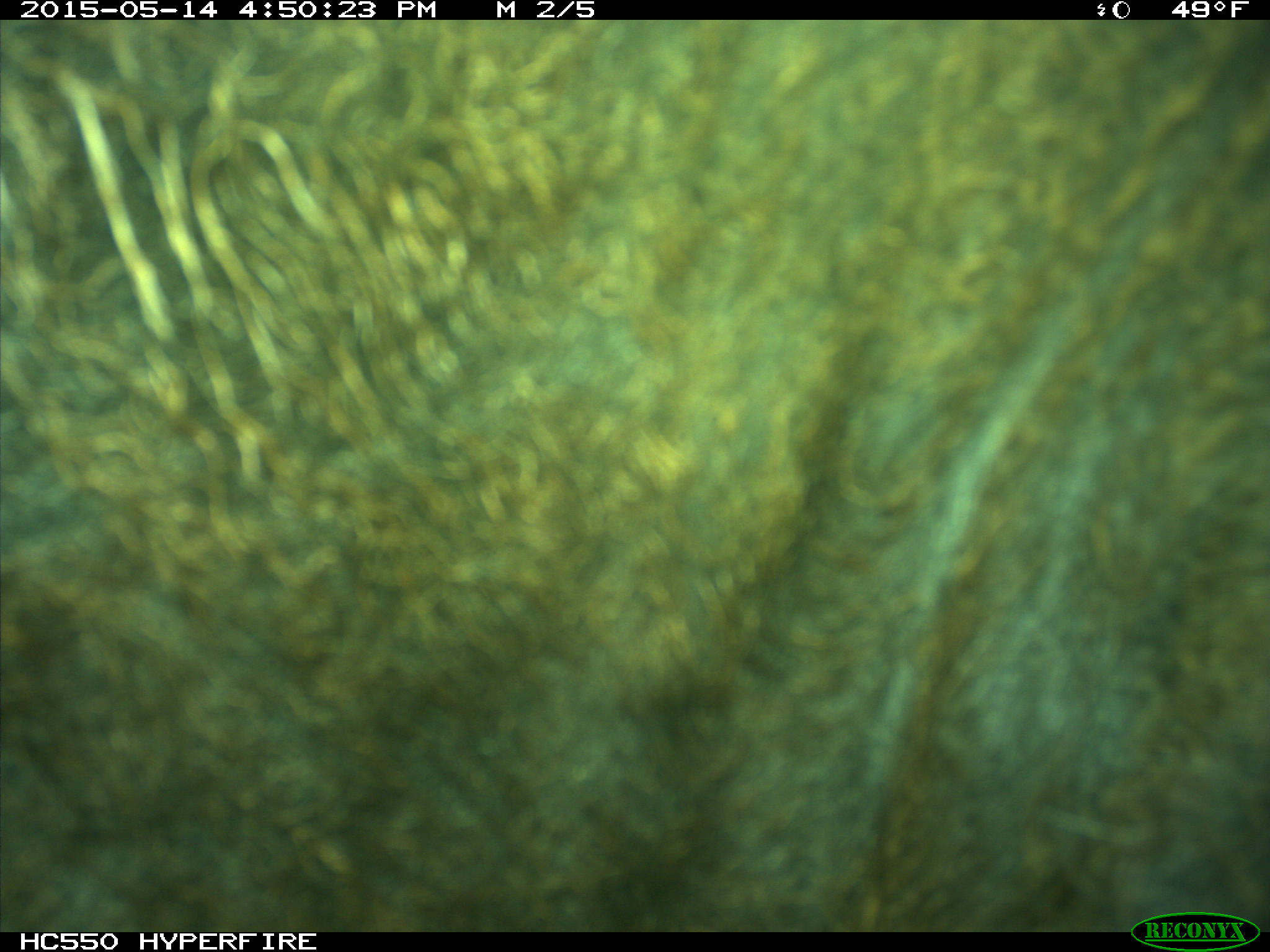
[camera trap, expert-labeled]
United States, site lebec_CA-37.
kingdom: Animalia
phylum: Chordata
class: Mammalia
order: Artiodactyla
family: Bovidae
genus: Bos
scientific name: Bos taurus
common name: domestic cow